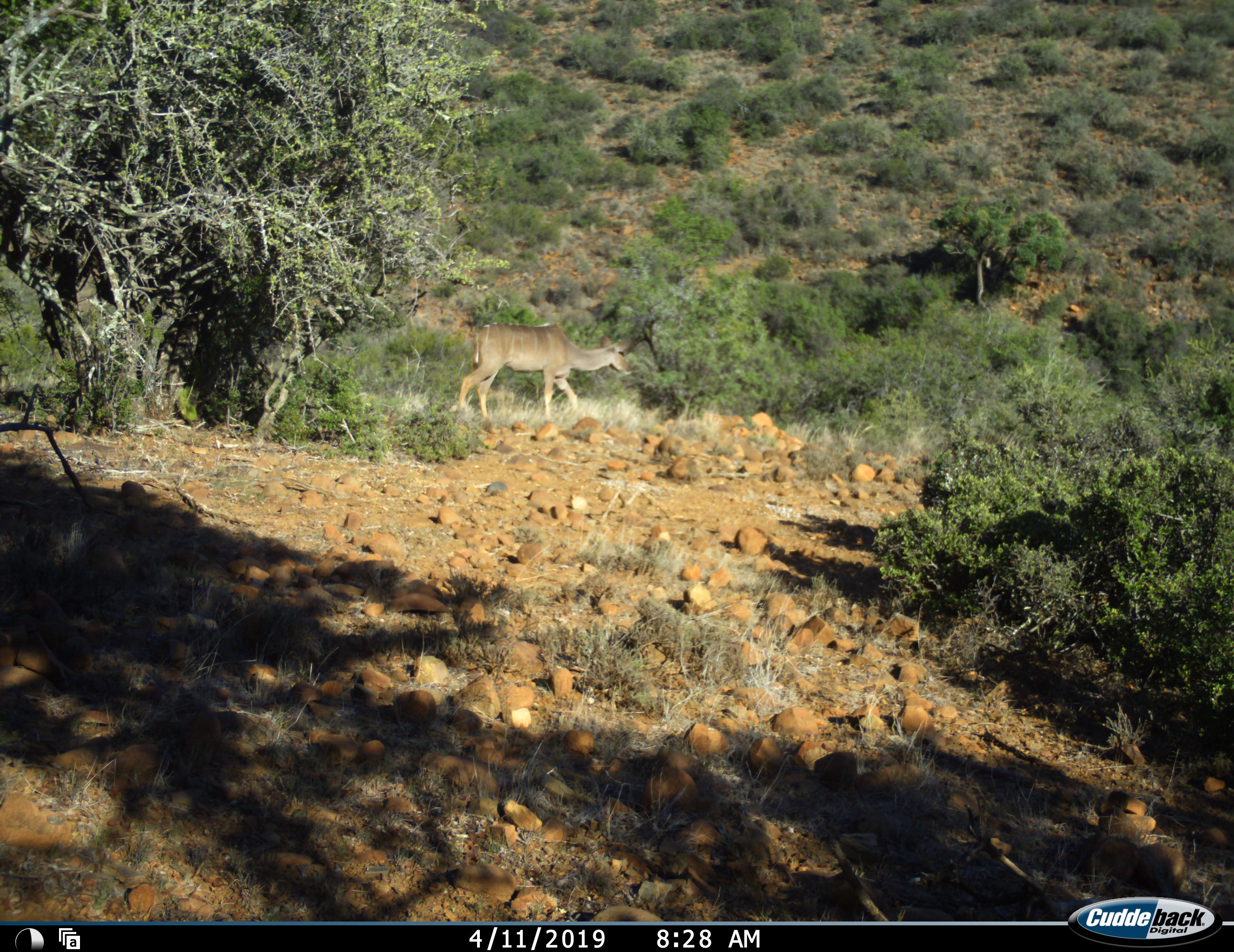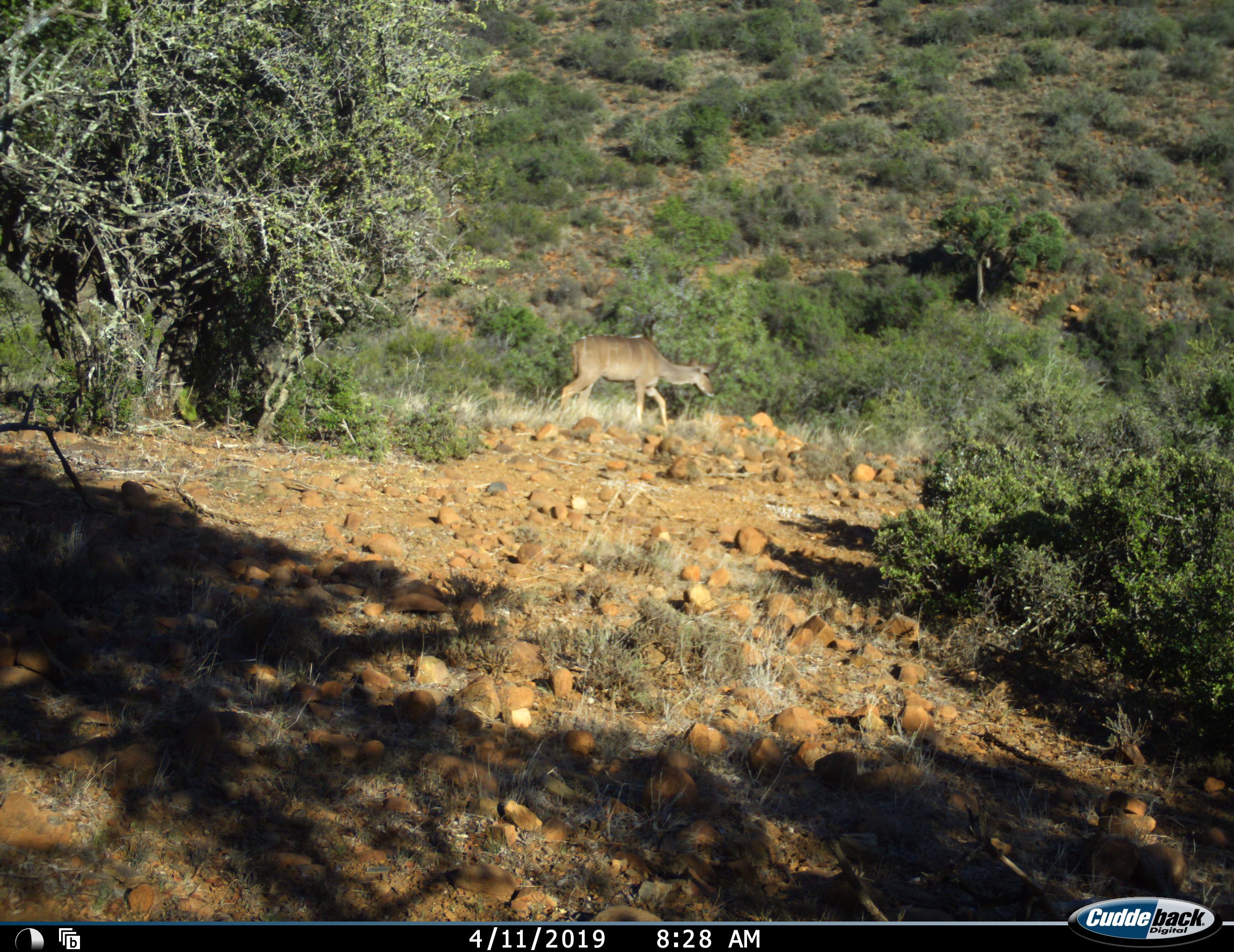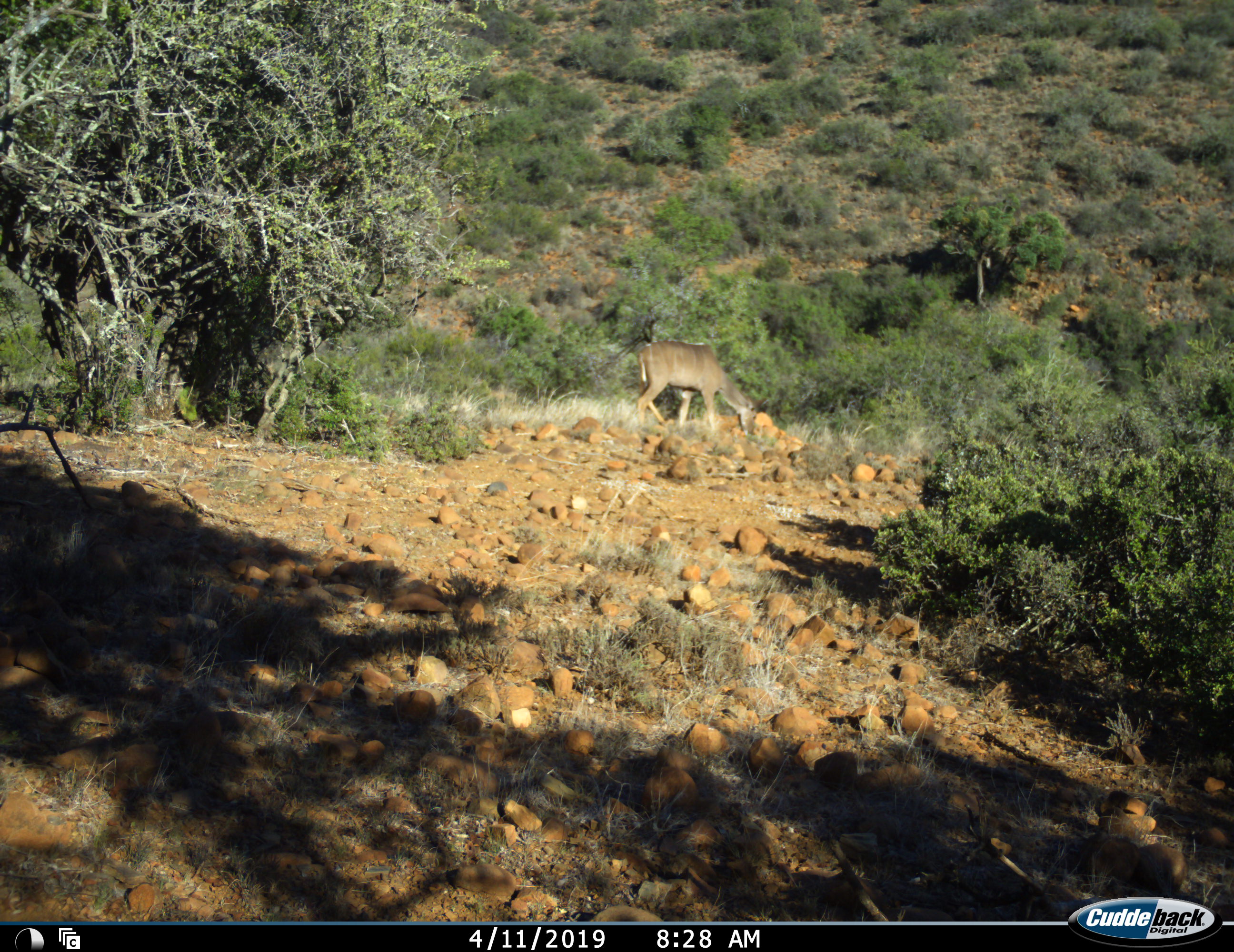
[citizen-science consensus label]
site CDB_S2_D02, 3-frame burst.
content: unidentified animal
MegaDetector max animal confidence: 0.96